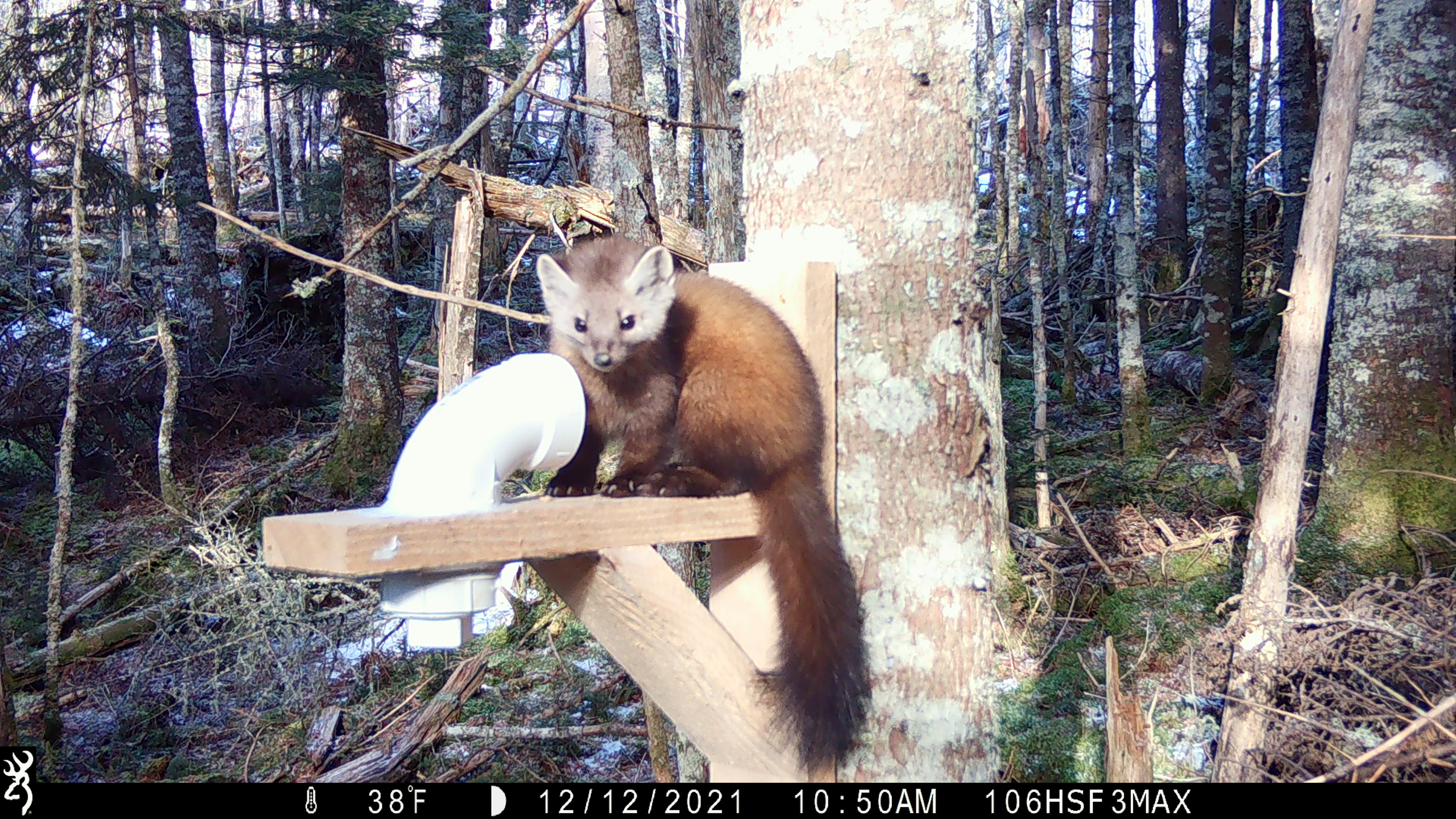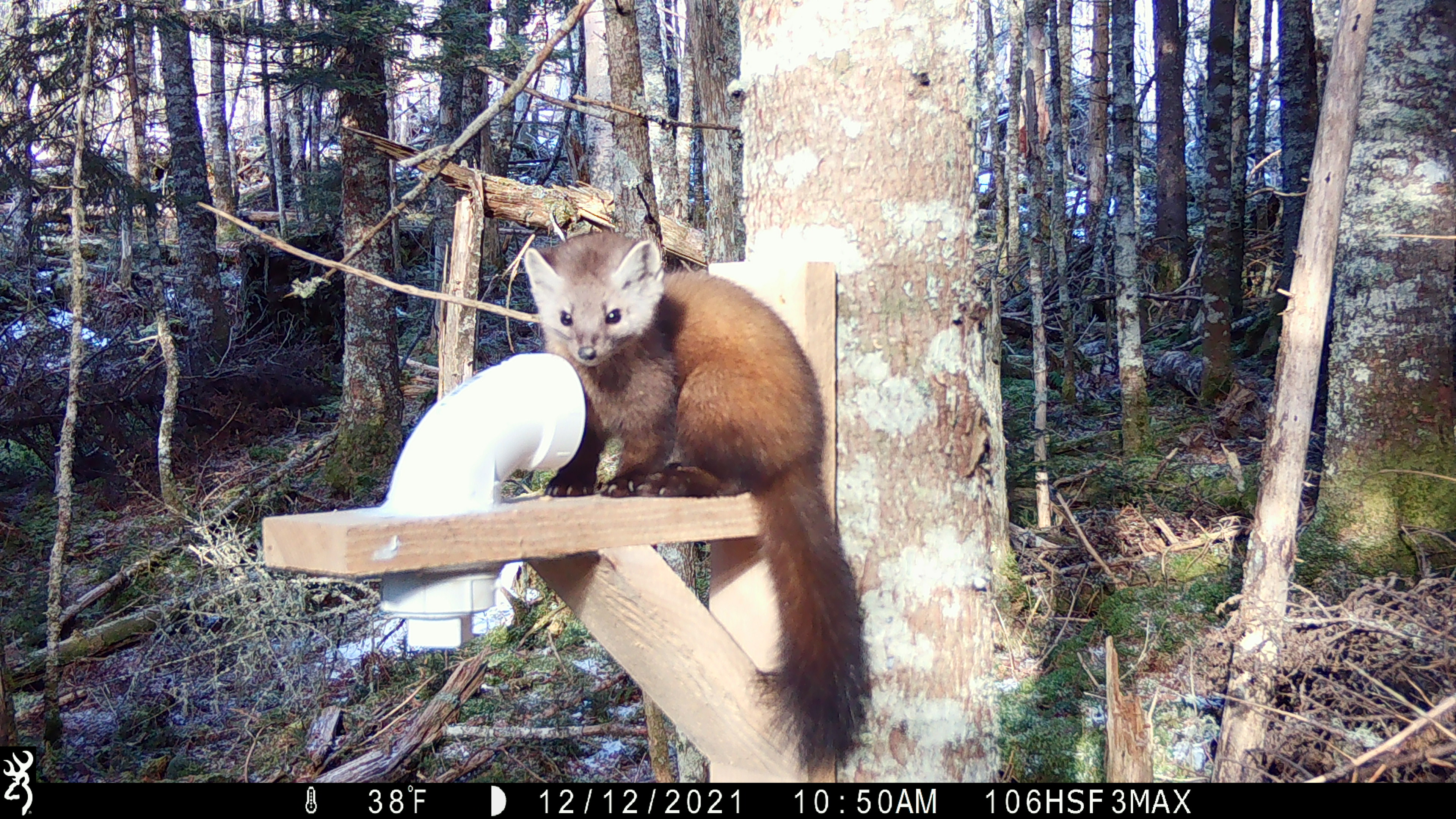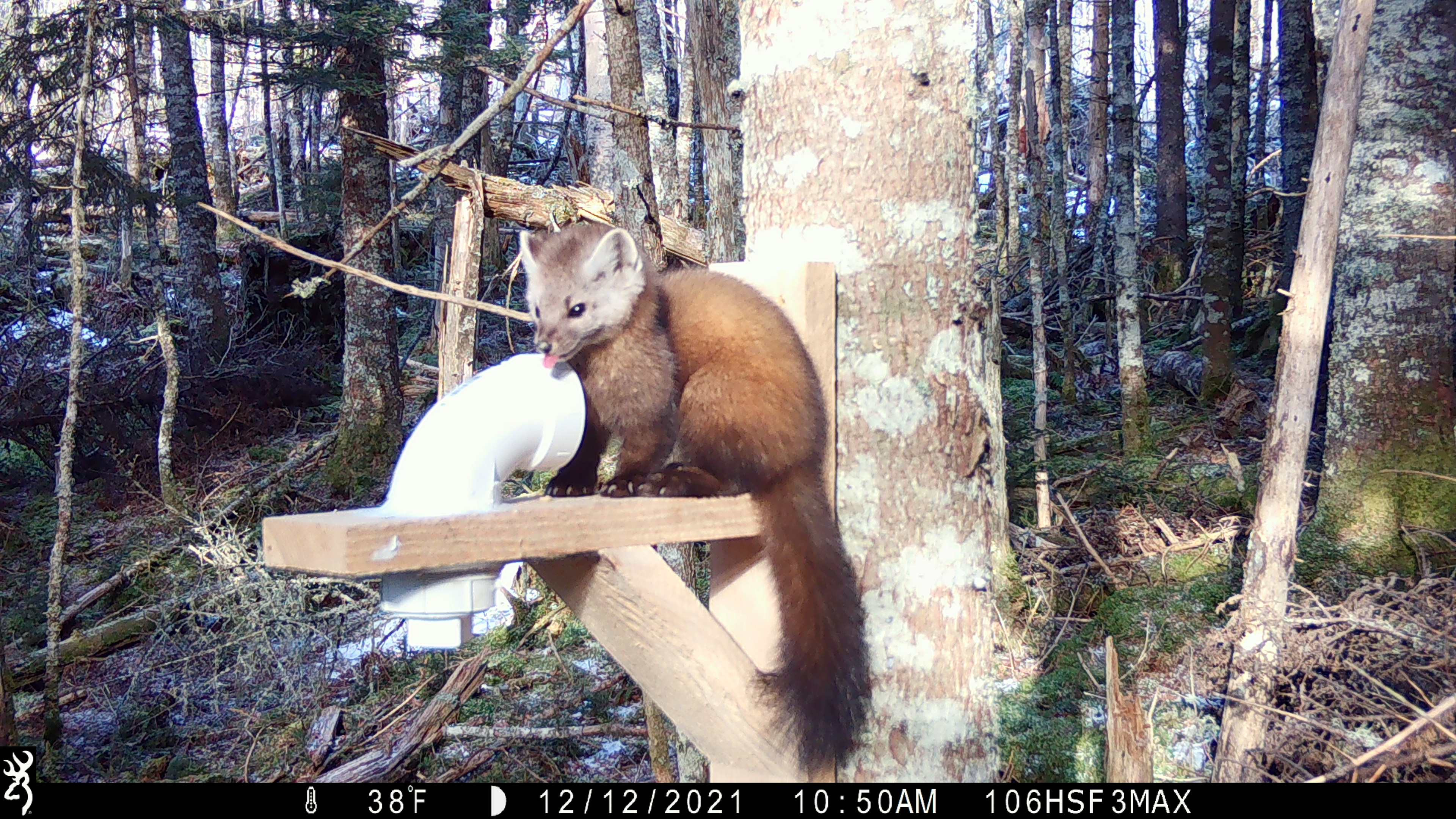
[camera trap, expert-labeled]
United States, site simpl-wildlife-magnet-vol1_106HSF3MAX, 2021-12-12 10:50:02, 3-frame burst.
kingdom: Animalia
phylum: Chordata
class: Mammalia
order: Carnivora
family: Mustelidae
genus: Martes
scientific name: Martes americana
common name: american marten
American marten (Martes americana).